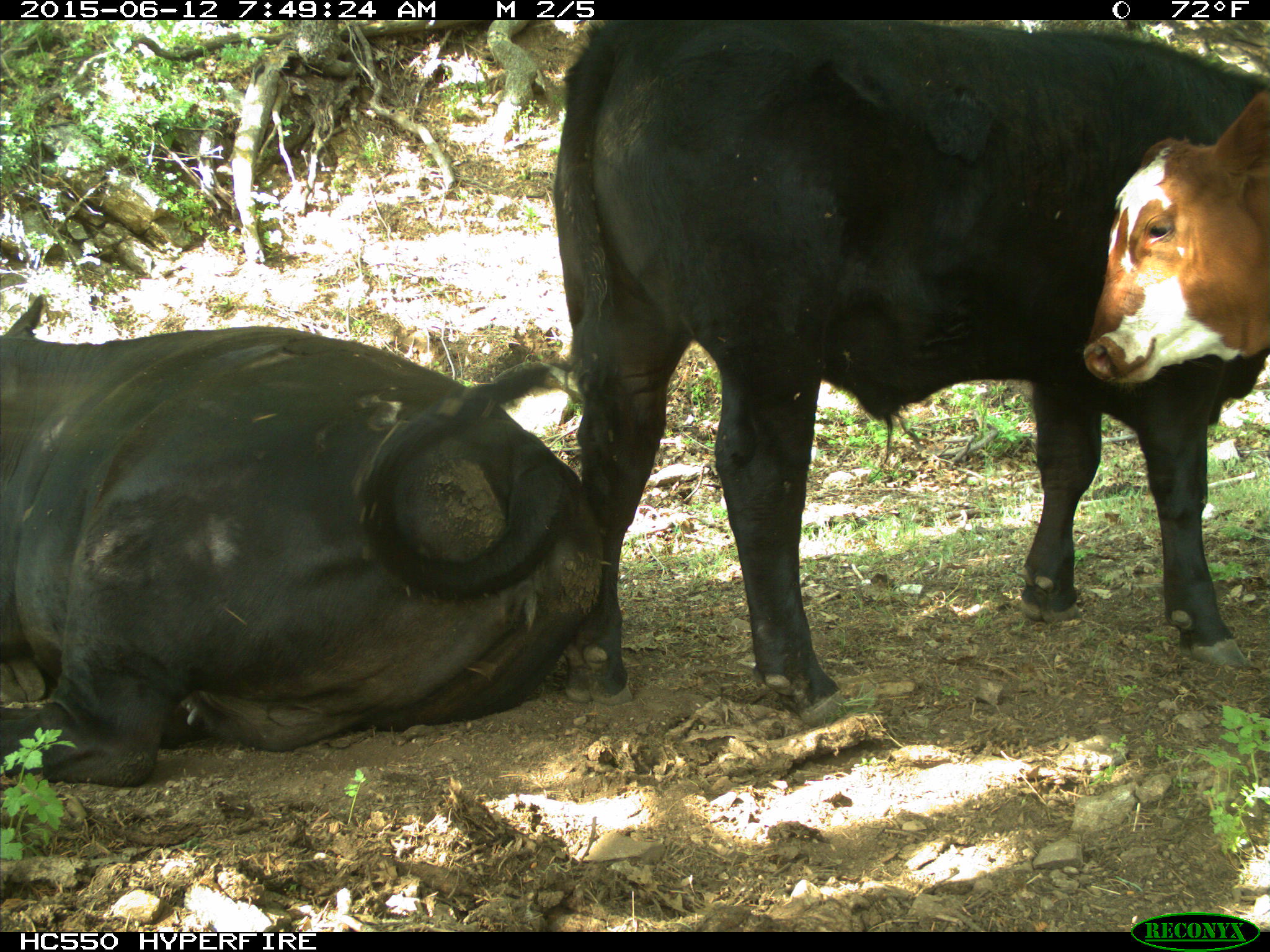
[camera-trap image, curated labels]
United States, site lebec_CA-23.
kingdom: Animalia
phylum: Chordata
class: Mammalia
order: Artiodactyla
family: Bovidae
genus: Bos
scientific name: Bos taurus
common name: domestic cow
Bos taurus (domestic cow).